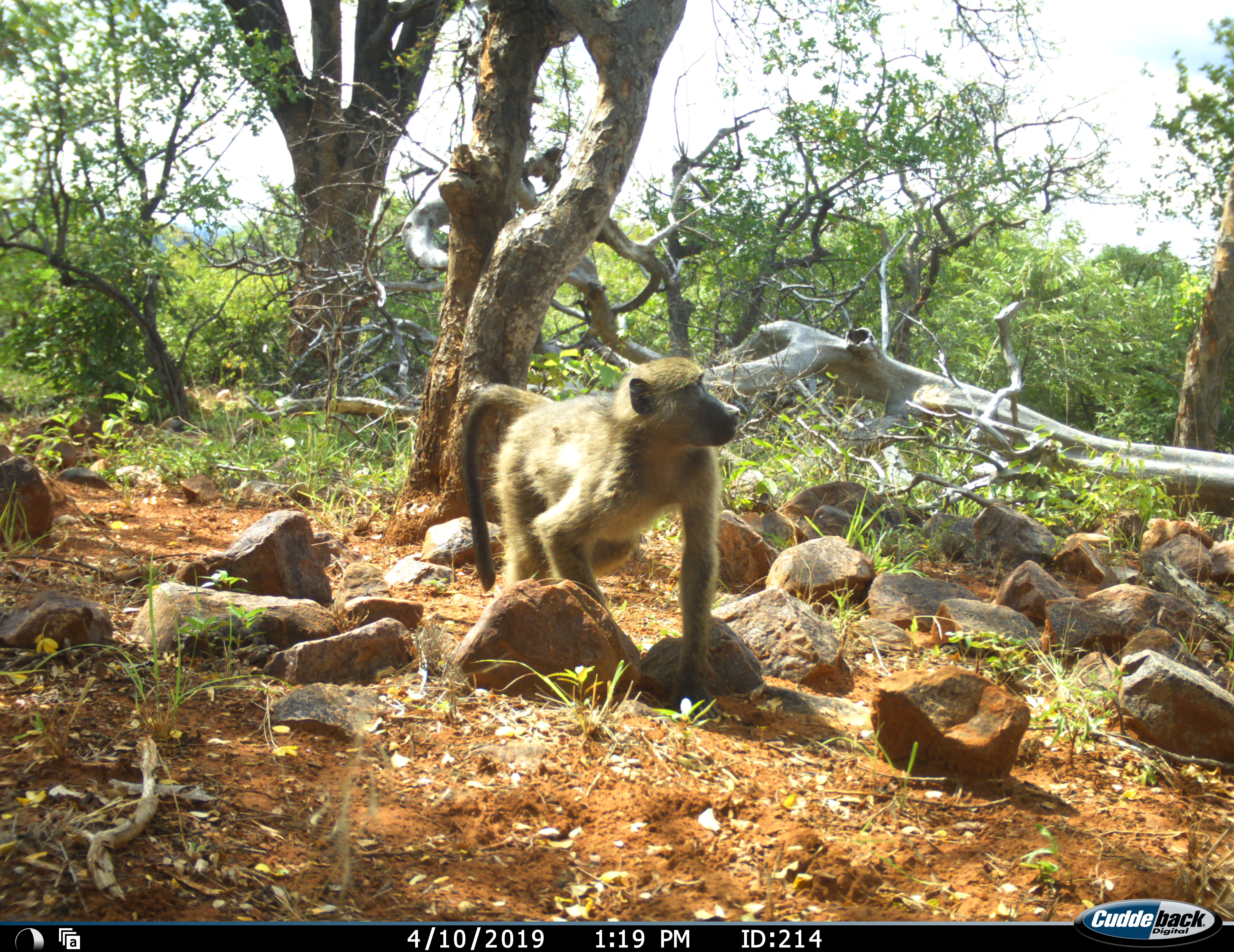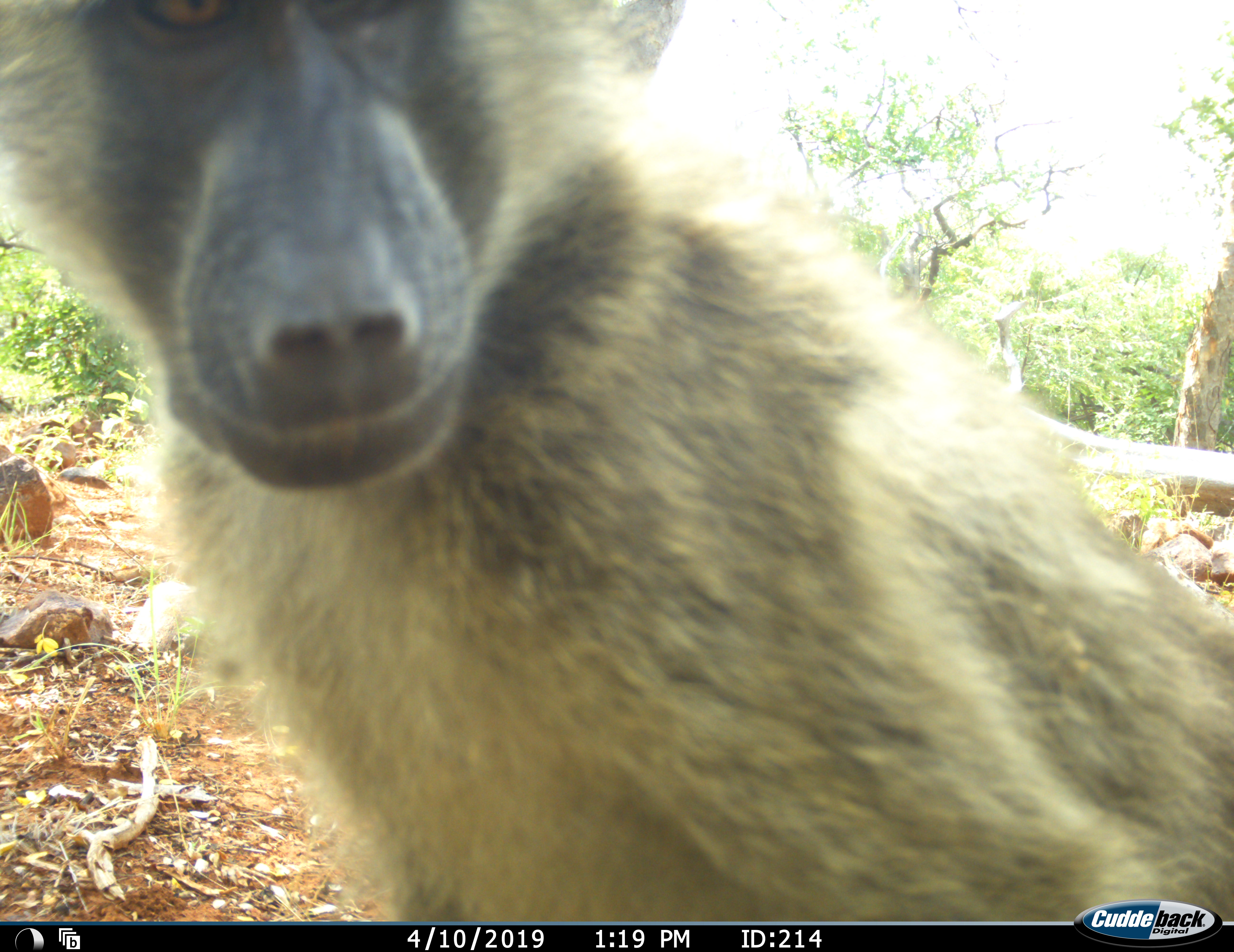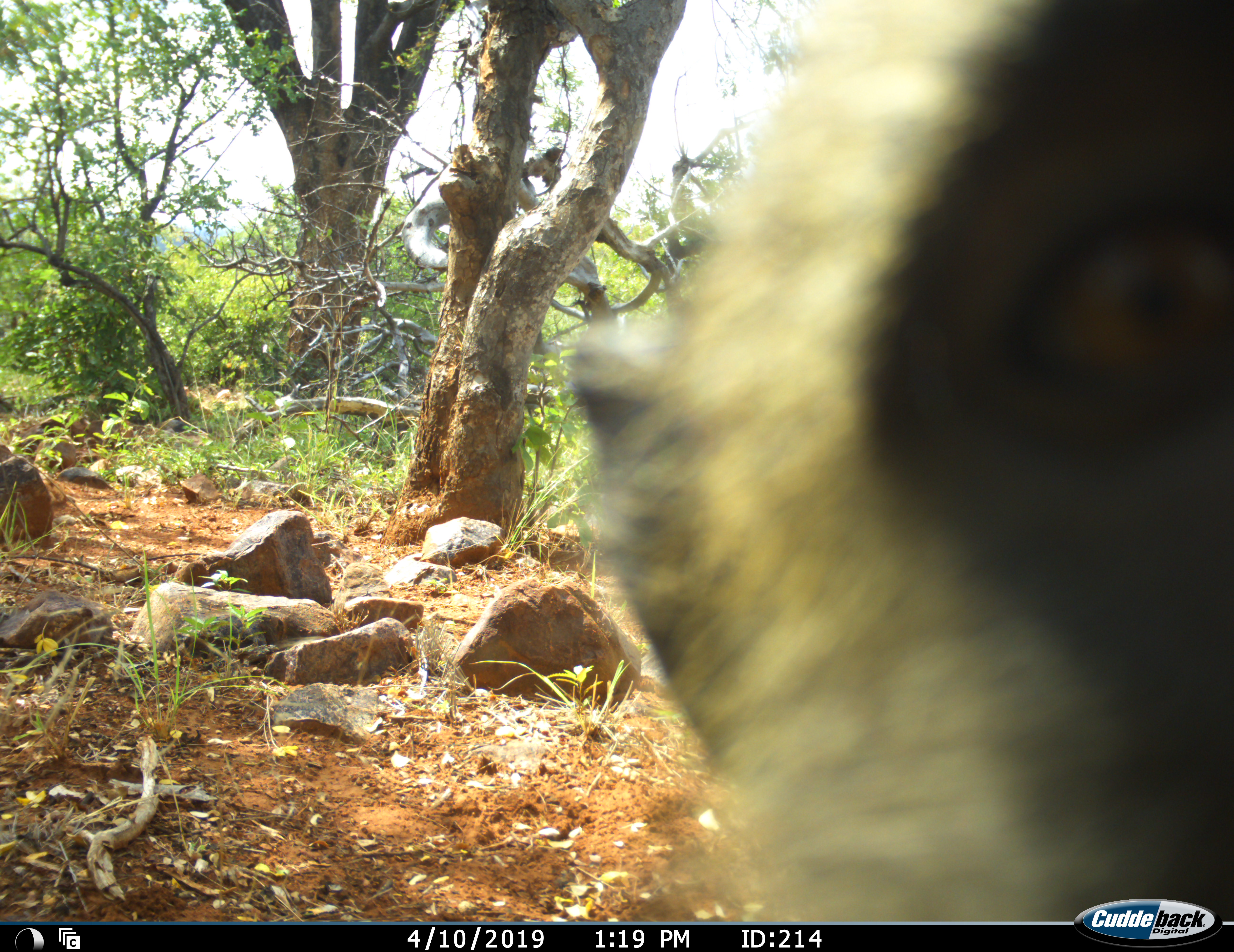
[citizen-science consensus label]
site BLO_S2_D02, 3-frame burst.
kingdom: Animalia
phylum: Chordata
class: Mammalia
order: Primates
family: Cercopithecidae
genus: Papio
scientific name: Papio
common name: baboon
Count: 1.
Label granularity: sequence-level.